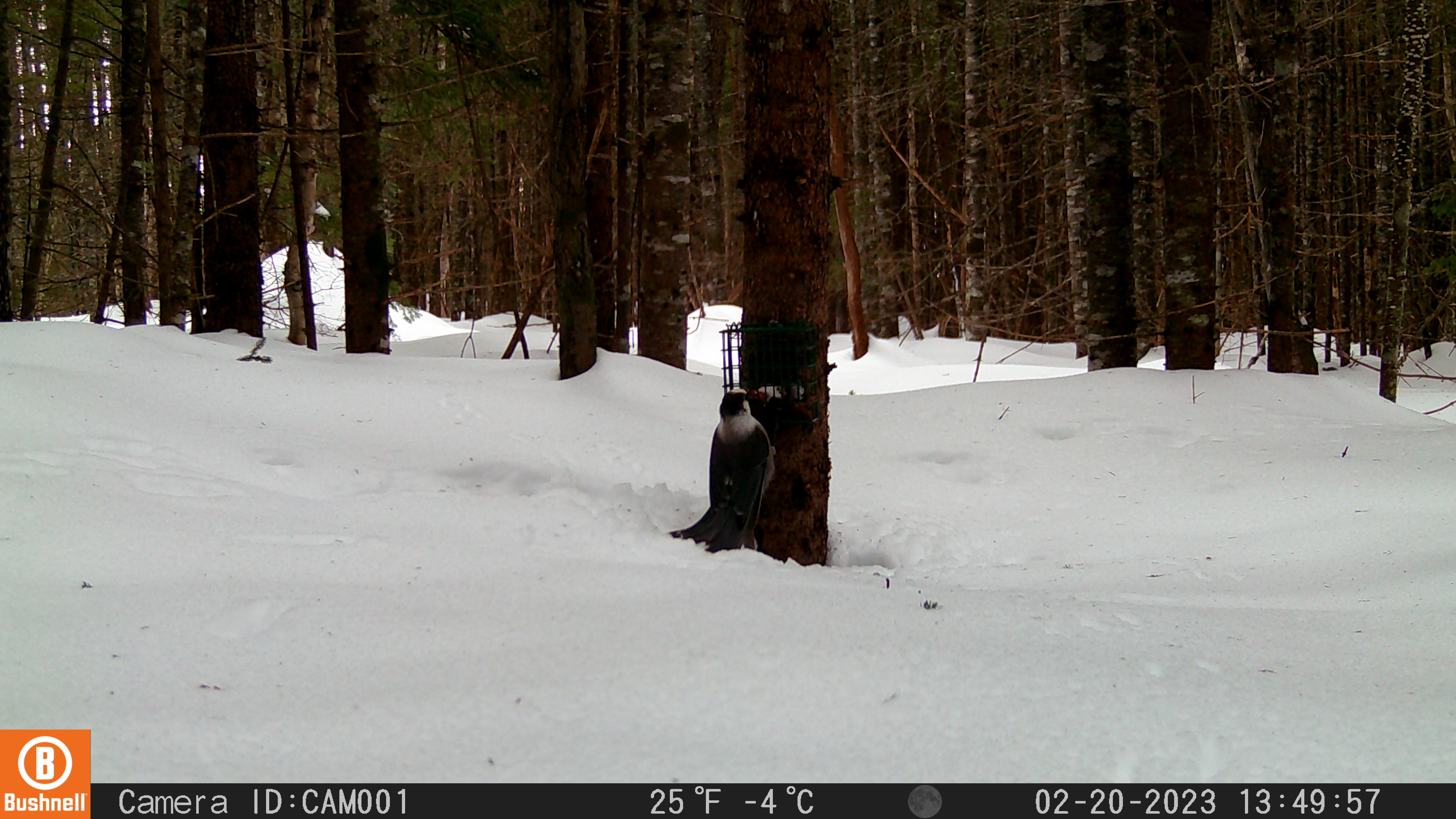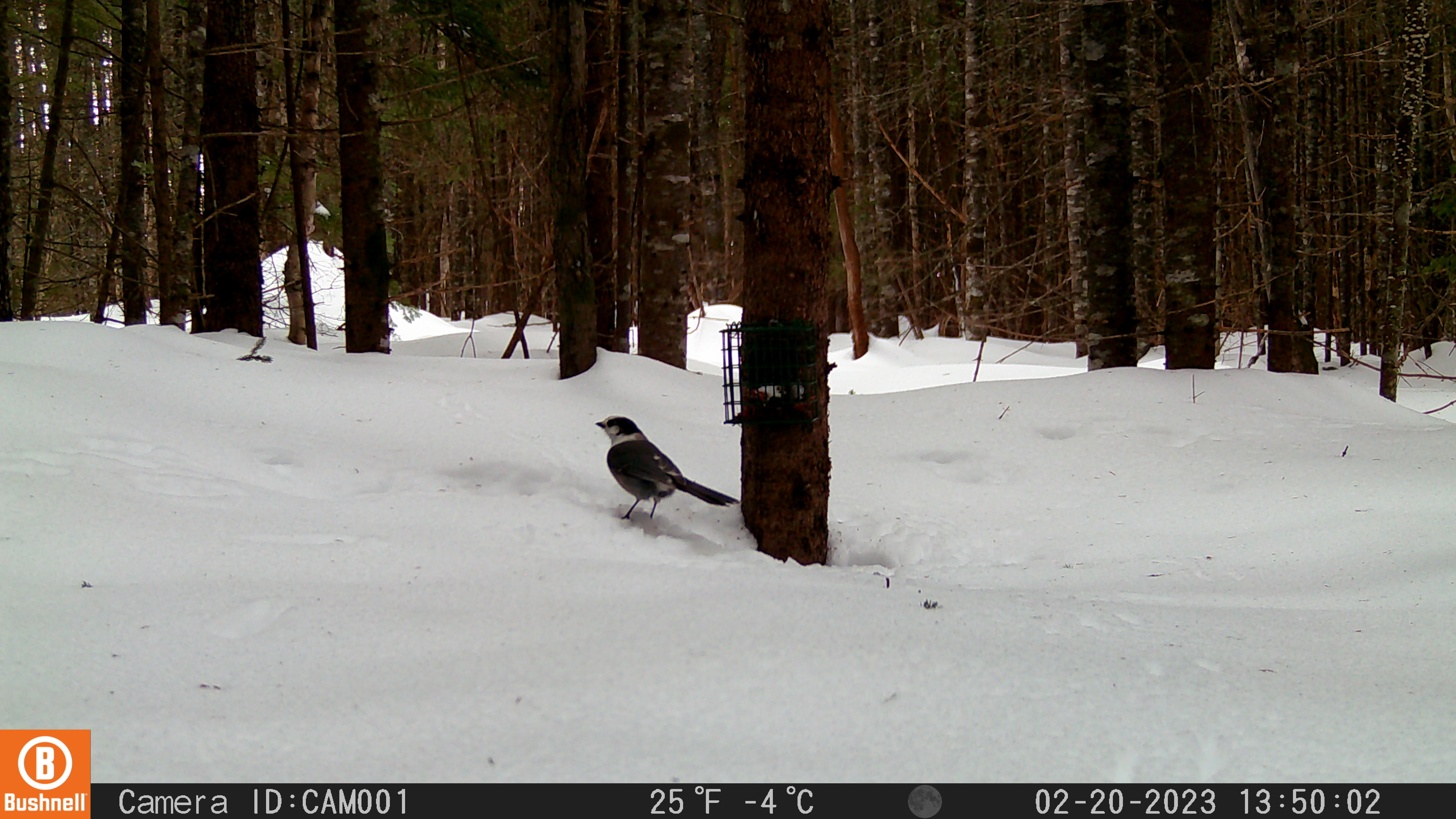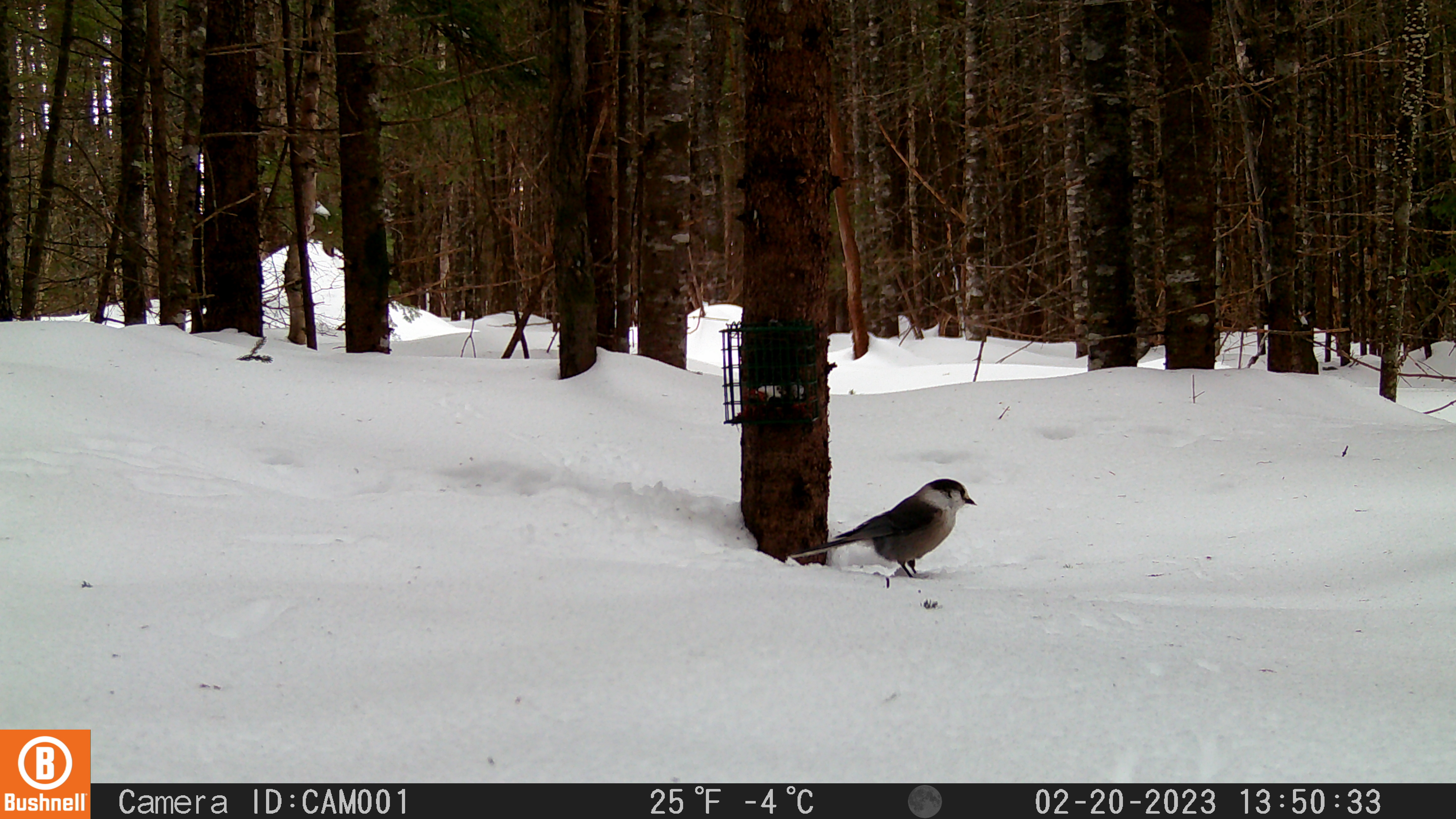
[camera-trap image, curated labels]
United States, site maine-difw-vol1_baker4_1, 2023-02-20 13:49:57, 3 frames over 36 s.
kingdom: Animalia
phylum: Chordata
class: Aves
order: Passeriformes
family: Corvidae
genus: Perisoreus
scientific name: Perisoreus canadensis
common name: canada jay